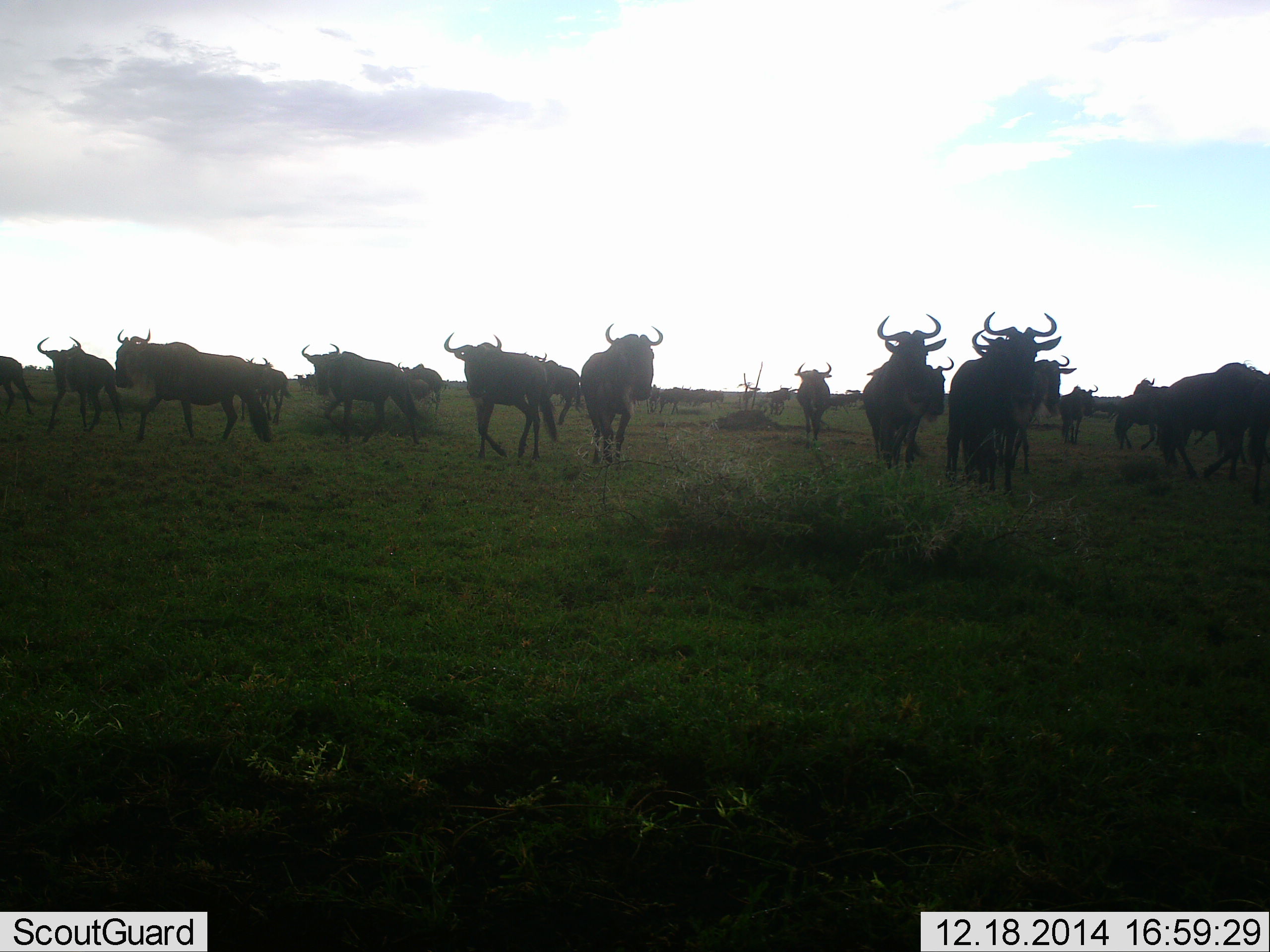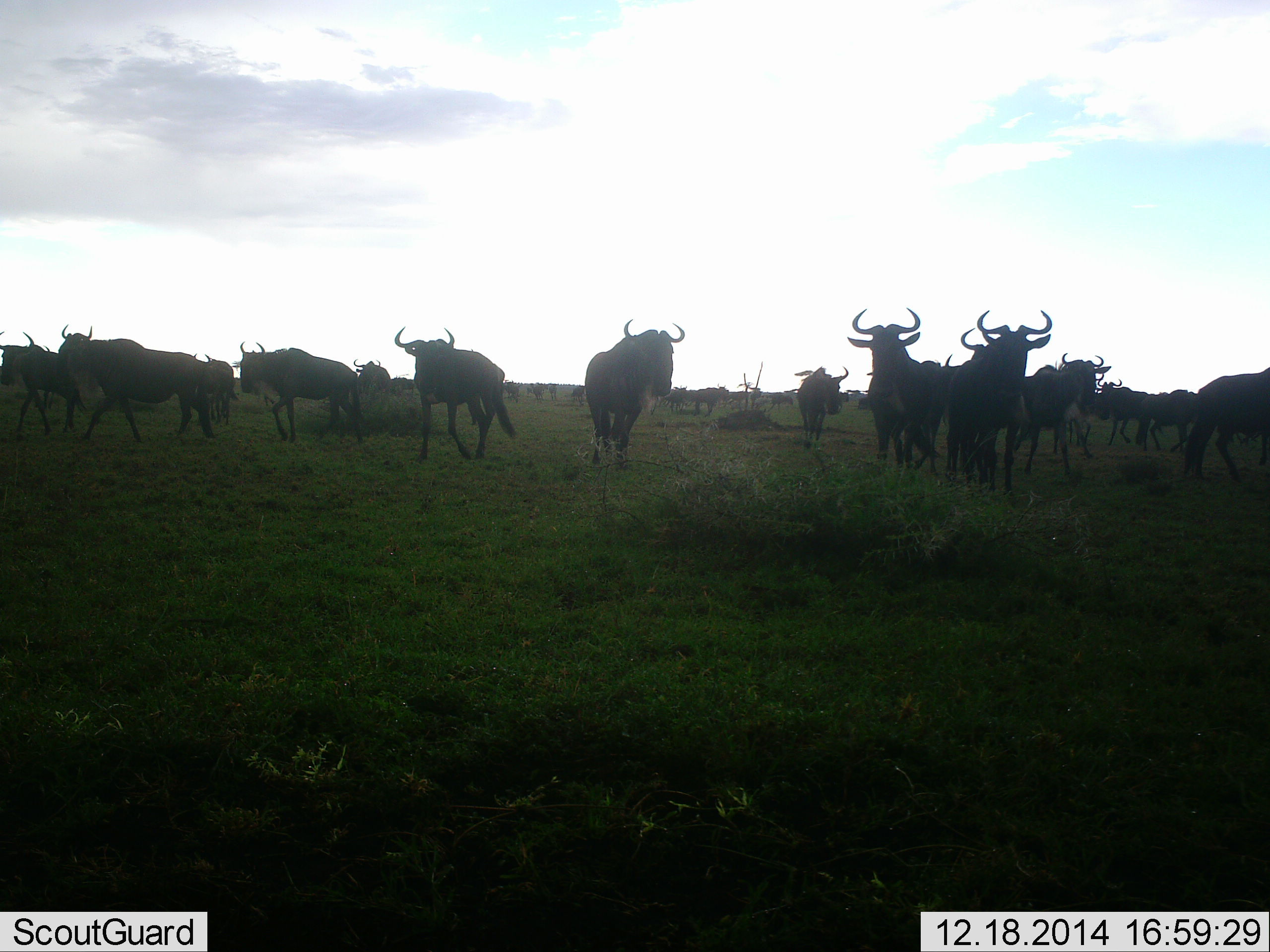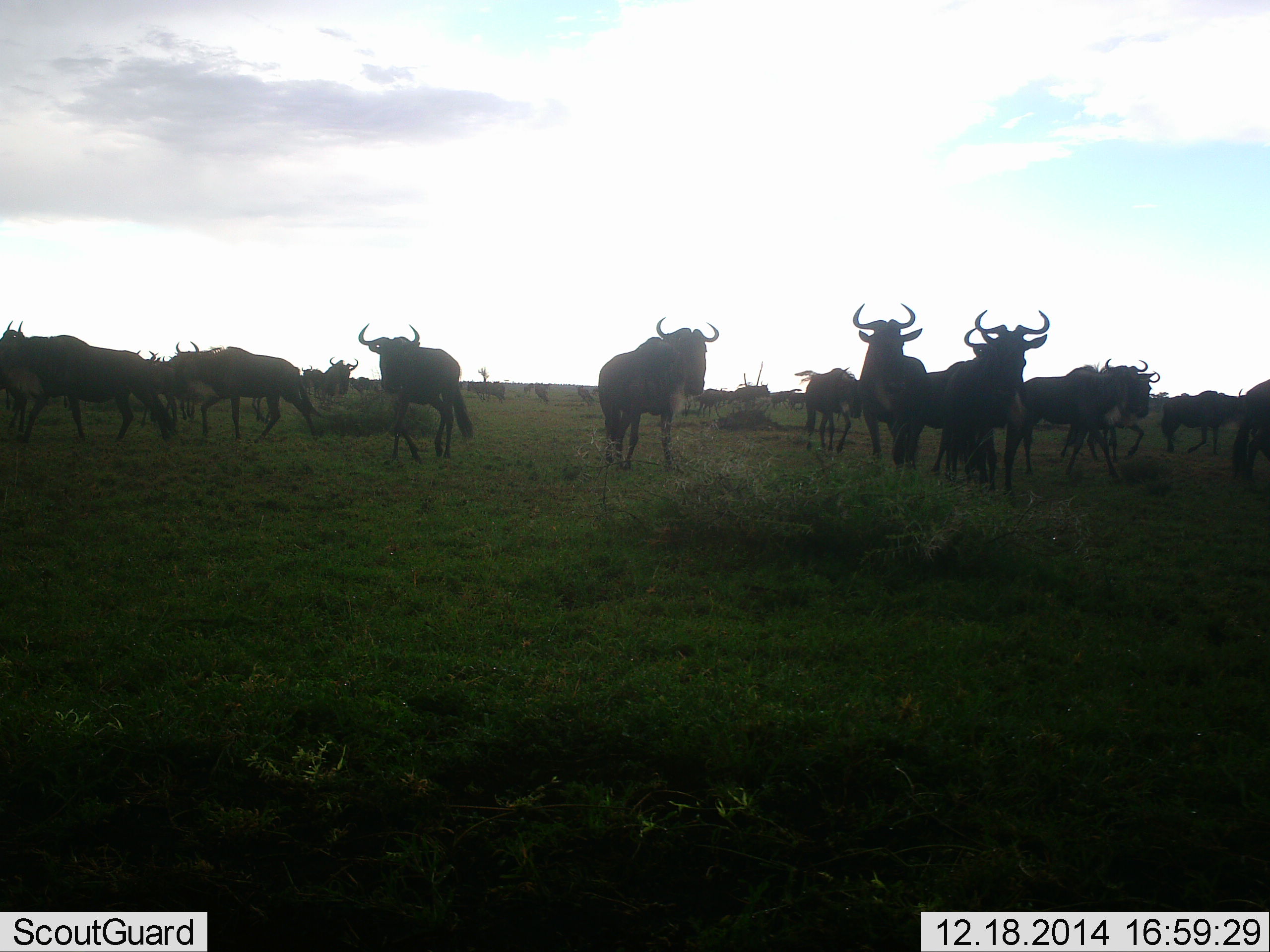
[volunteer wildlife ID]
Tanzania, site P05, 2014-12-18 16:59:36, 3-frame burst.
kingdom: Animalia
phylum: Chordata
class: Mammalia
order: Artiodactyla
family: Bovidae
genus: Connochaetes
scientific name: Connochaetes taurinus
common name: blue wildebeest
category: wildebeest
Wildebeest (blue wildebeest) (Connochaetes taurinus), count 11-50. Behavior (volunteer vote fractions): standing 20%, resting 10%, moving 100%, interacting 0%. Young present (vote fraction): 0%. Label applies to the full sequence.